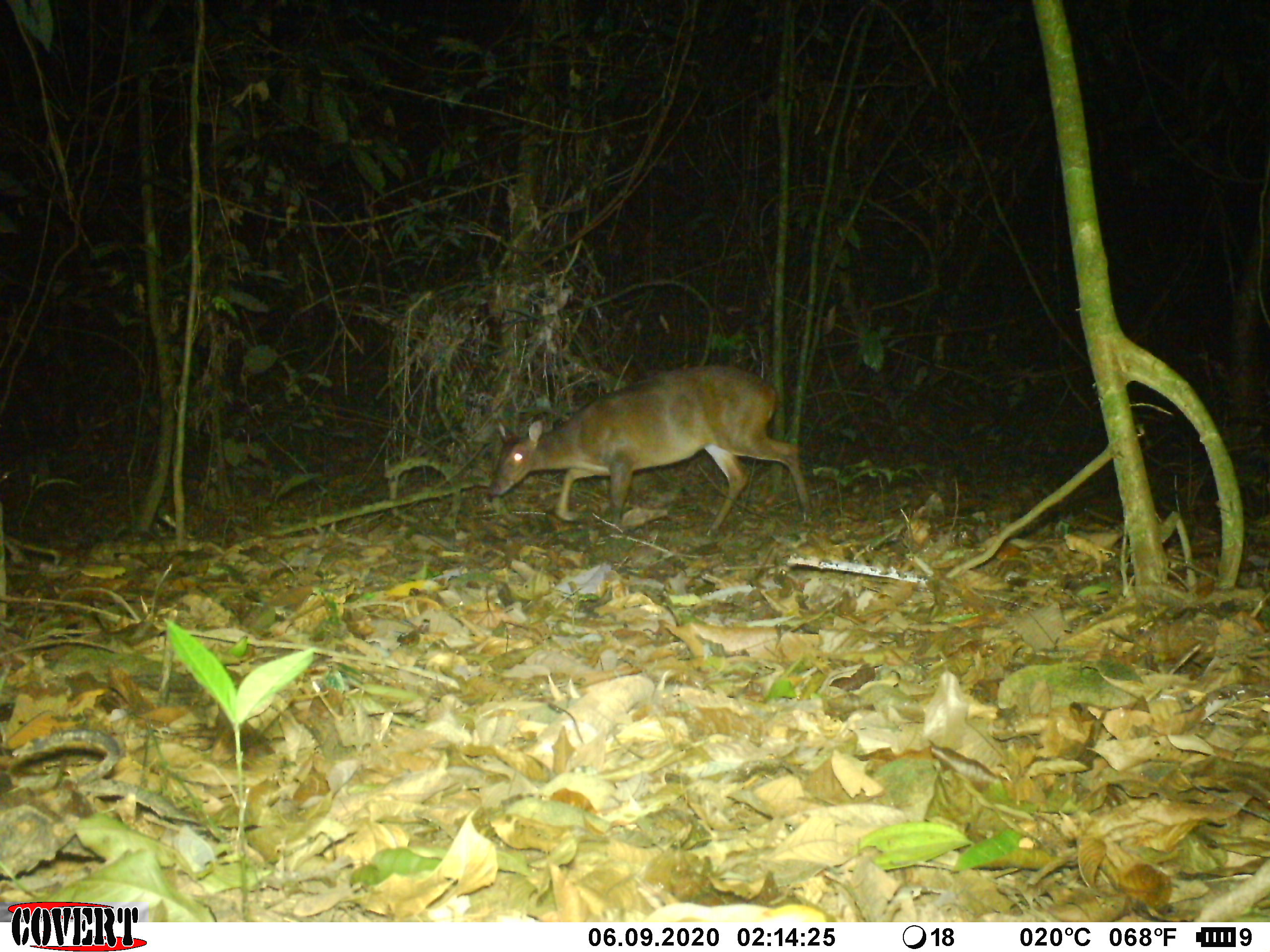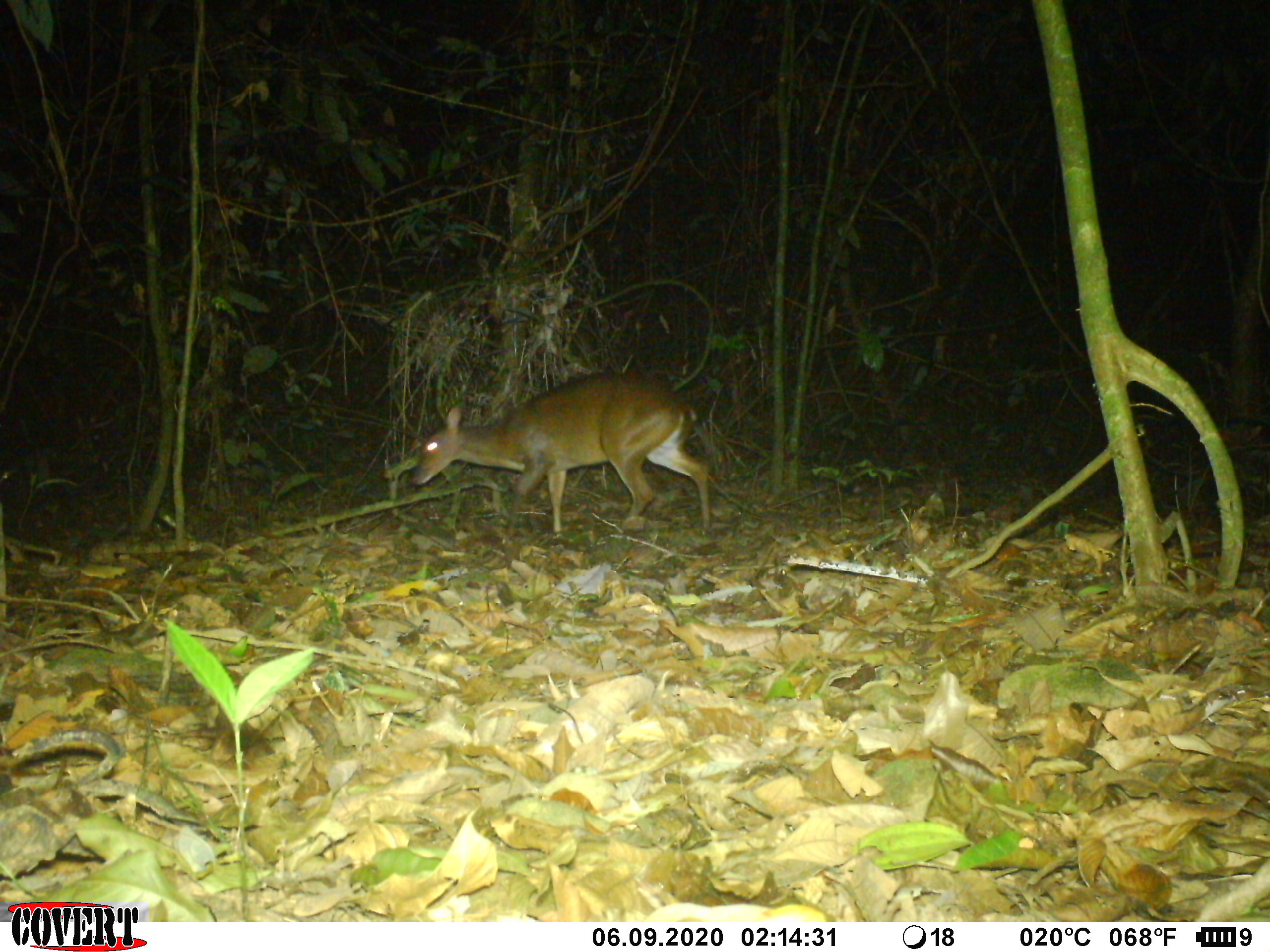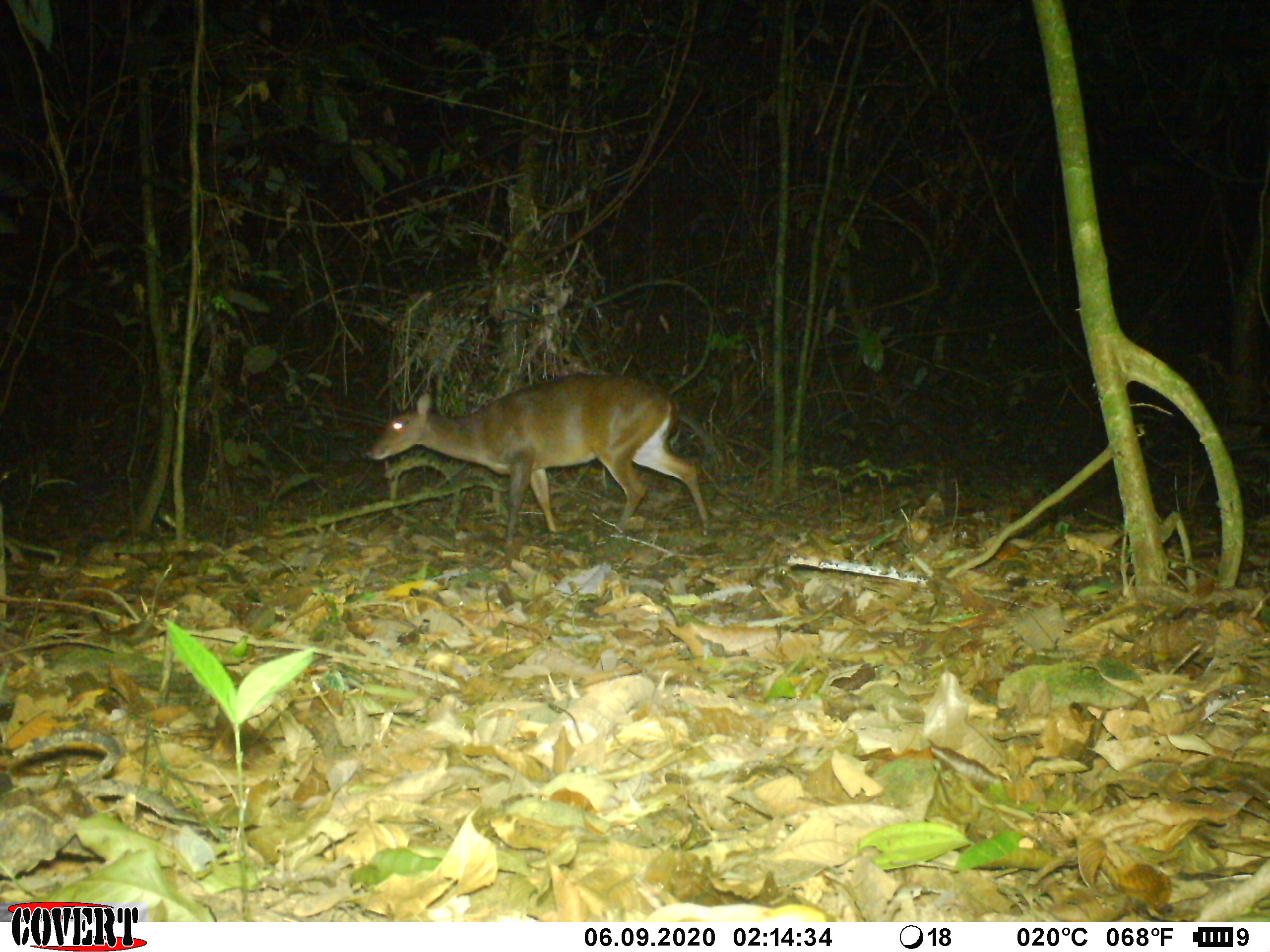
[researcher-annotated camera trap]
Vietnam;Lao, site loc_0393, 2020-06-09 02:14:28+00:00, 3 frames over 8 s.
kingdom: Animalia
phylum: Chordata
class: Mammalia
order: Artiodactyla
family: Cervidae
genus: Muntiacus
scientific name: Muntiacus vuquangensis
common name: large-antlered muntjac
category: large antlered muntjac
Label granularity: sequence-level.